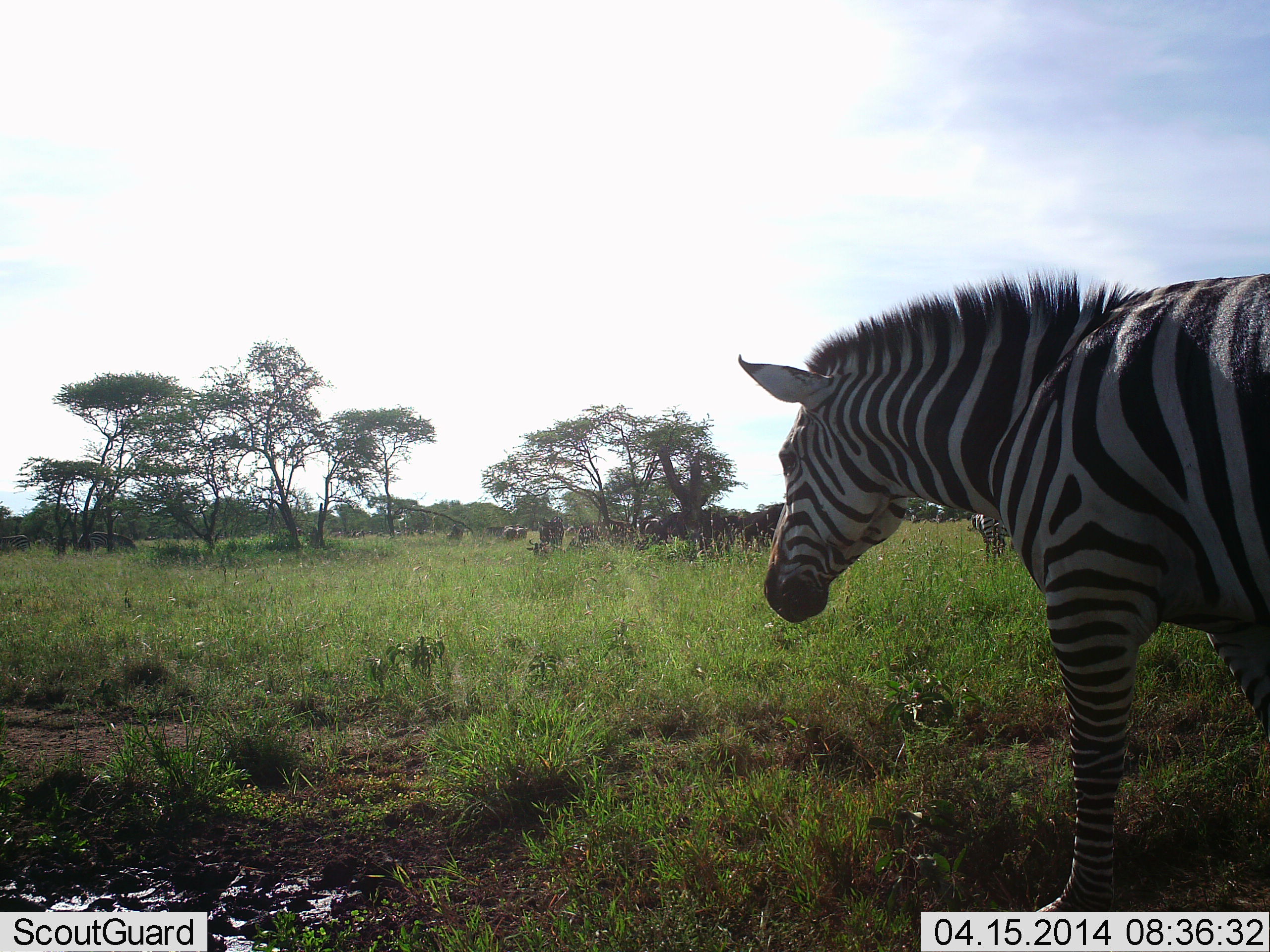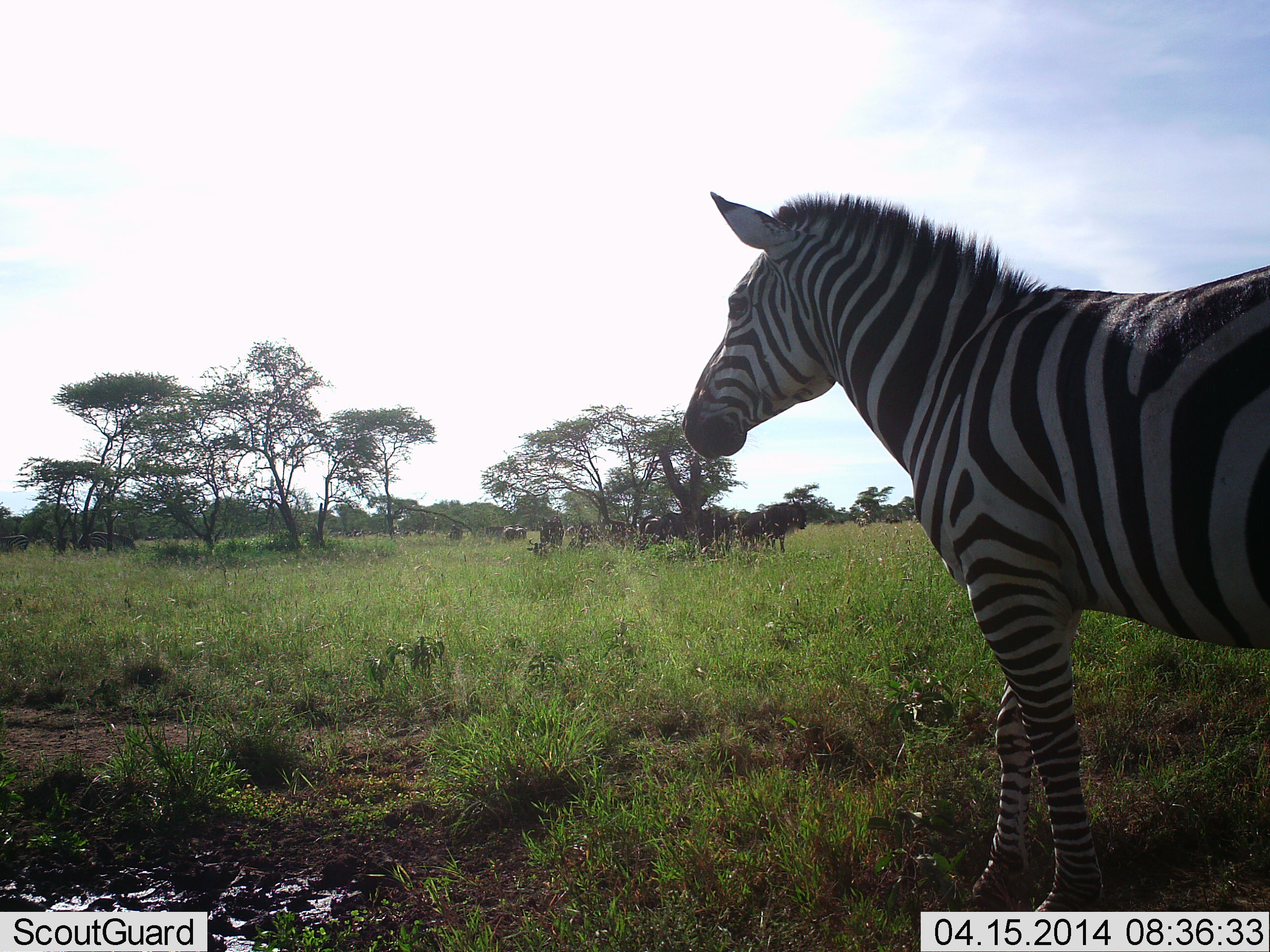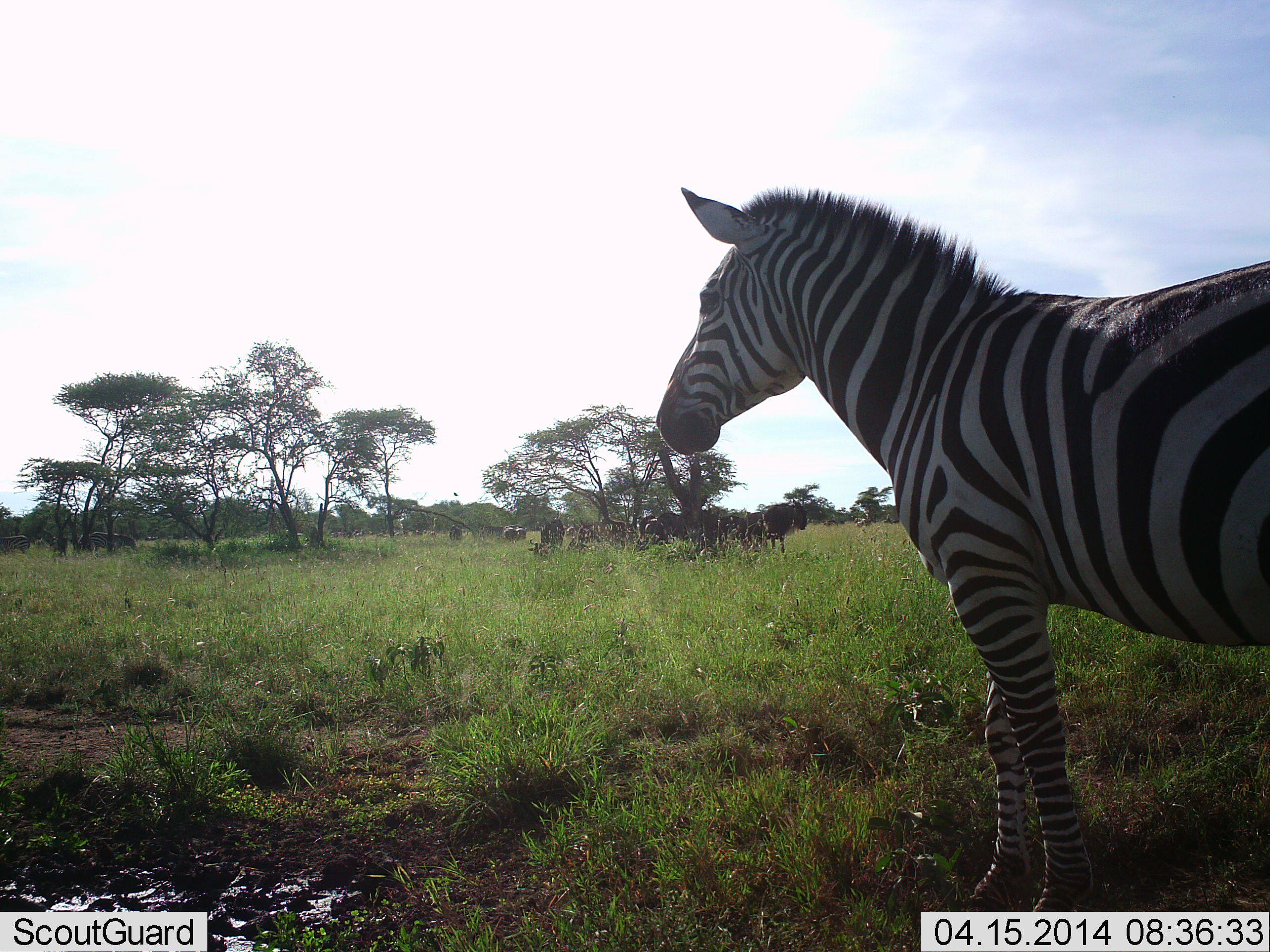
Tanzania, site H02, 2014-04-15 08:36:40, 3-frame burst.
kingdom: Animalia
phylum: Chordata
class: Mammalia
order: Artiodactyla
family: Bovidae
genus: Connochaetes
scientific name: Connochaetes taurinus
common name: blue wildebeest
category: wildebeest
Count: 8.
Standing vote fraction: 100%.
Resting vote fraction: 20%.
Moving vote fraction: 0%.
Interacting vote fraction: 0%.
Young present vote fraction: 0%.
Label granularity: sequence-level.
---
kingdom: Animalia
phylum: Chordata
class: Mammalia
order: Perissodactyla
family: Equidae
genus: Equus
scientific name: Equus quagga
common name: plains zebra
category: zebra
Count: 1.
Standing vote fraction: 88%.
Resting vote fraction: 0%.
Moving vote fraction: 12%.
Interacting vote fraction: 0%.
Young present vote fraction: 0%.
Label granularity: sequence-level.